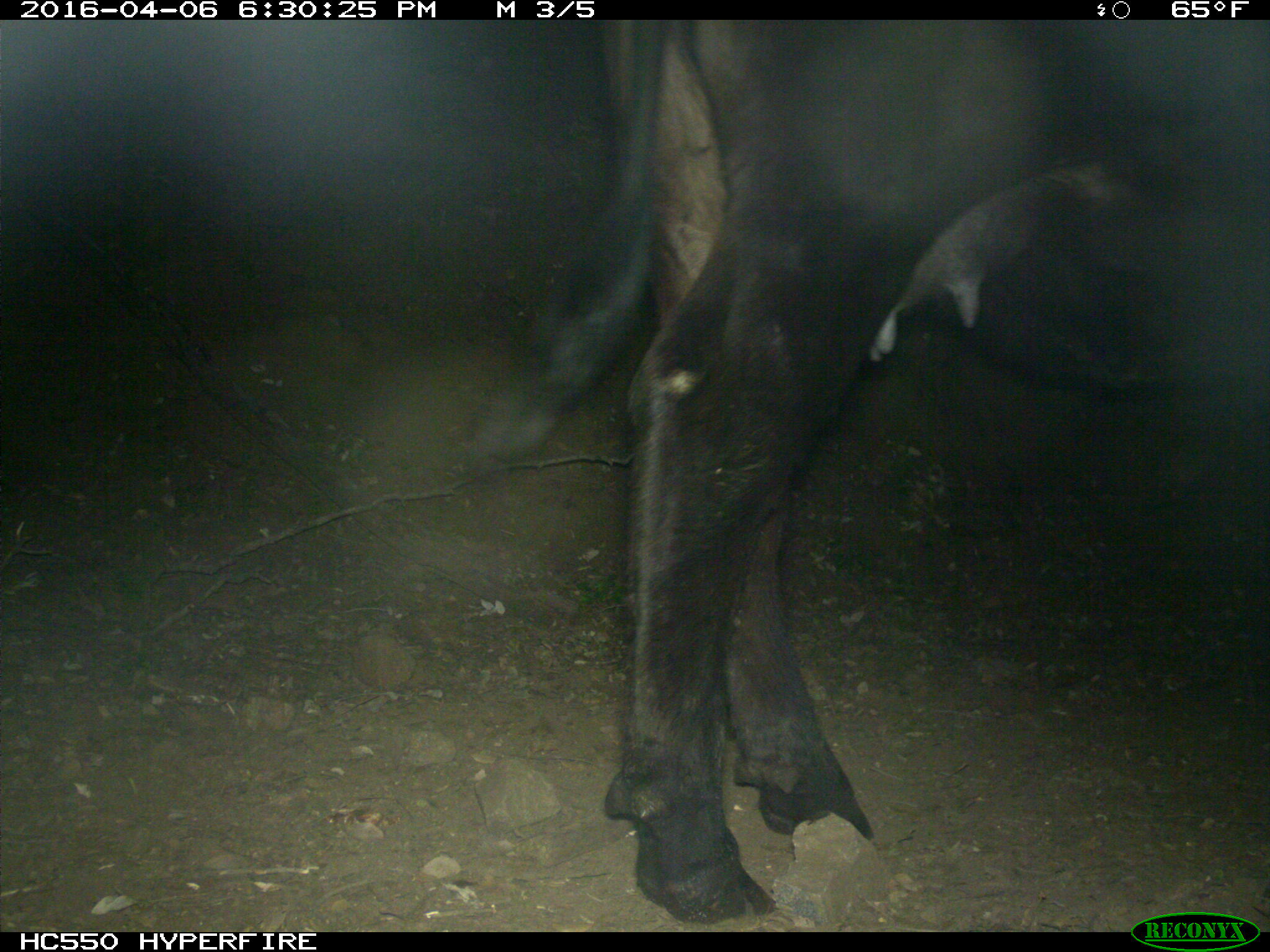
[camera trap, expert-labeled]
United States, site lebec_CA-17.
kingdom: Animalia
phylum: Chordata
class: Mammalia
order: Artiodactyla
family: Bovidae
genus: Bos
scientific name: Bos taurus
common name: domestic cow